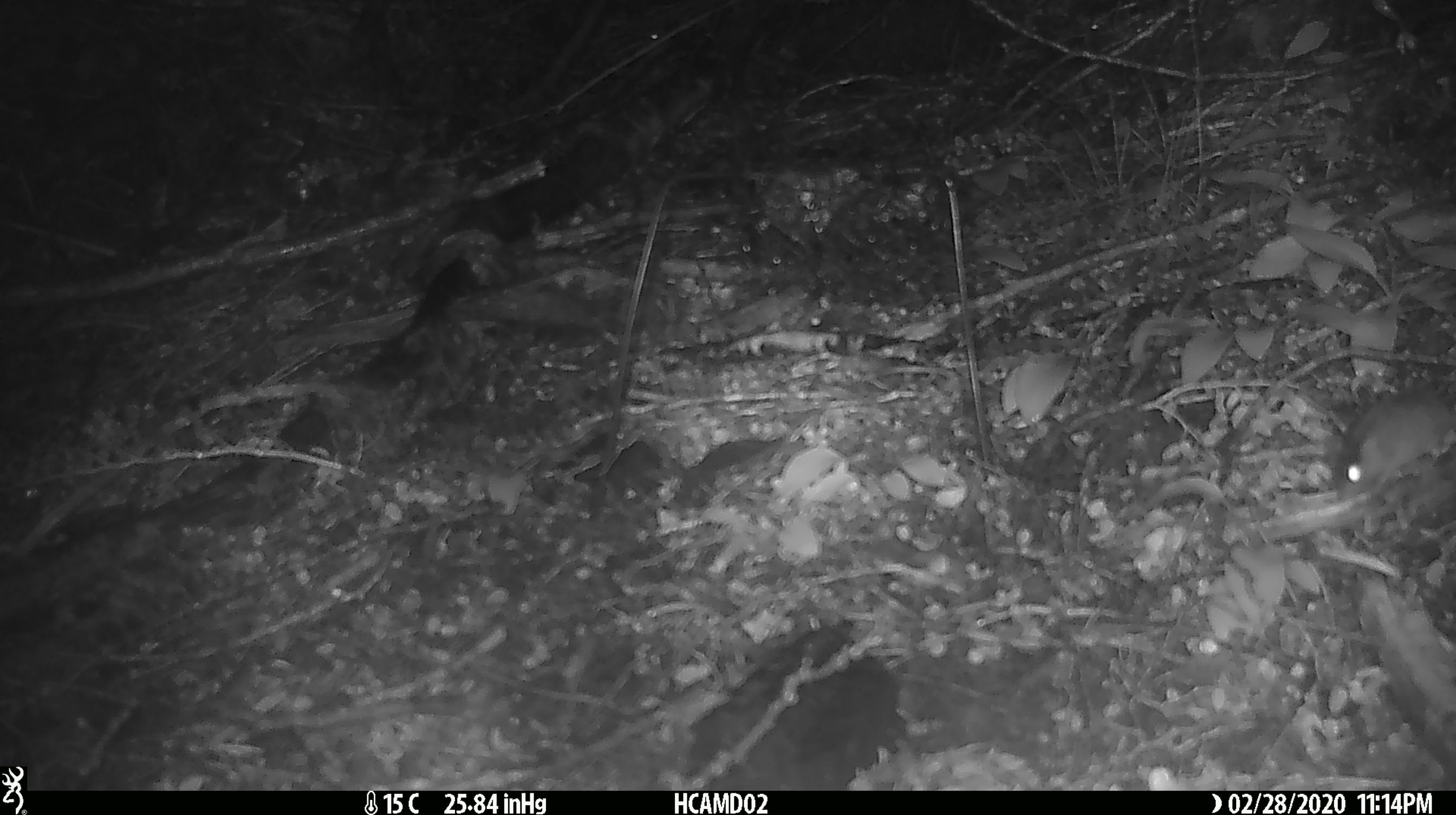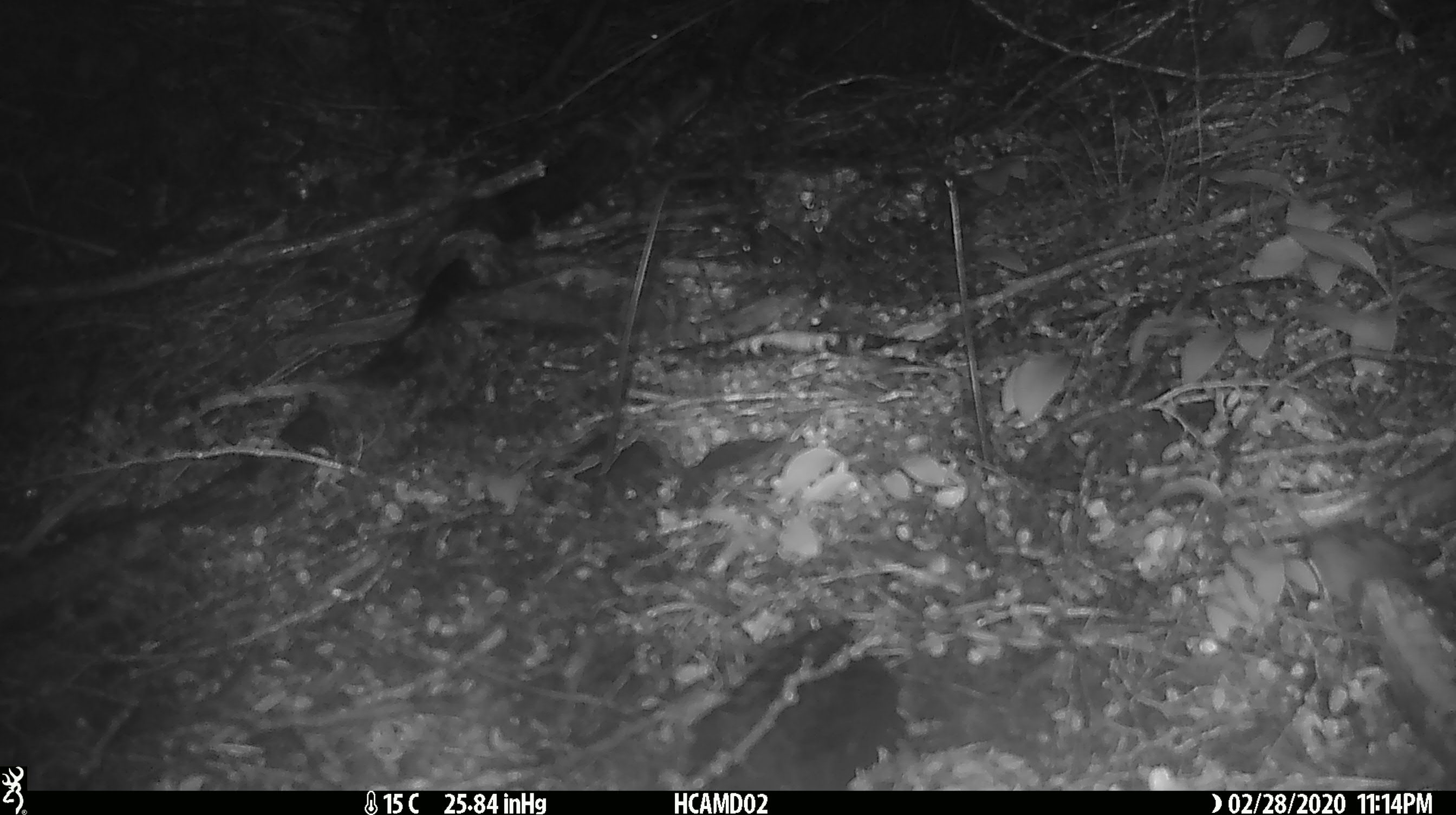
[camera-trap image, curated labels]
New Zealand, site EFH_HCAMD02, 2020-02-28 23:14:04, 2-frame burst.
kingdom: Animalia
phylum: Chordata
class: Mammalia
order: Rodentia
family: Muridae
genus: Mus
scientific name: Mus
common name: mouse